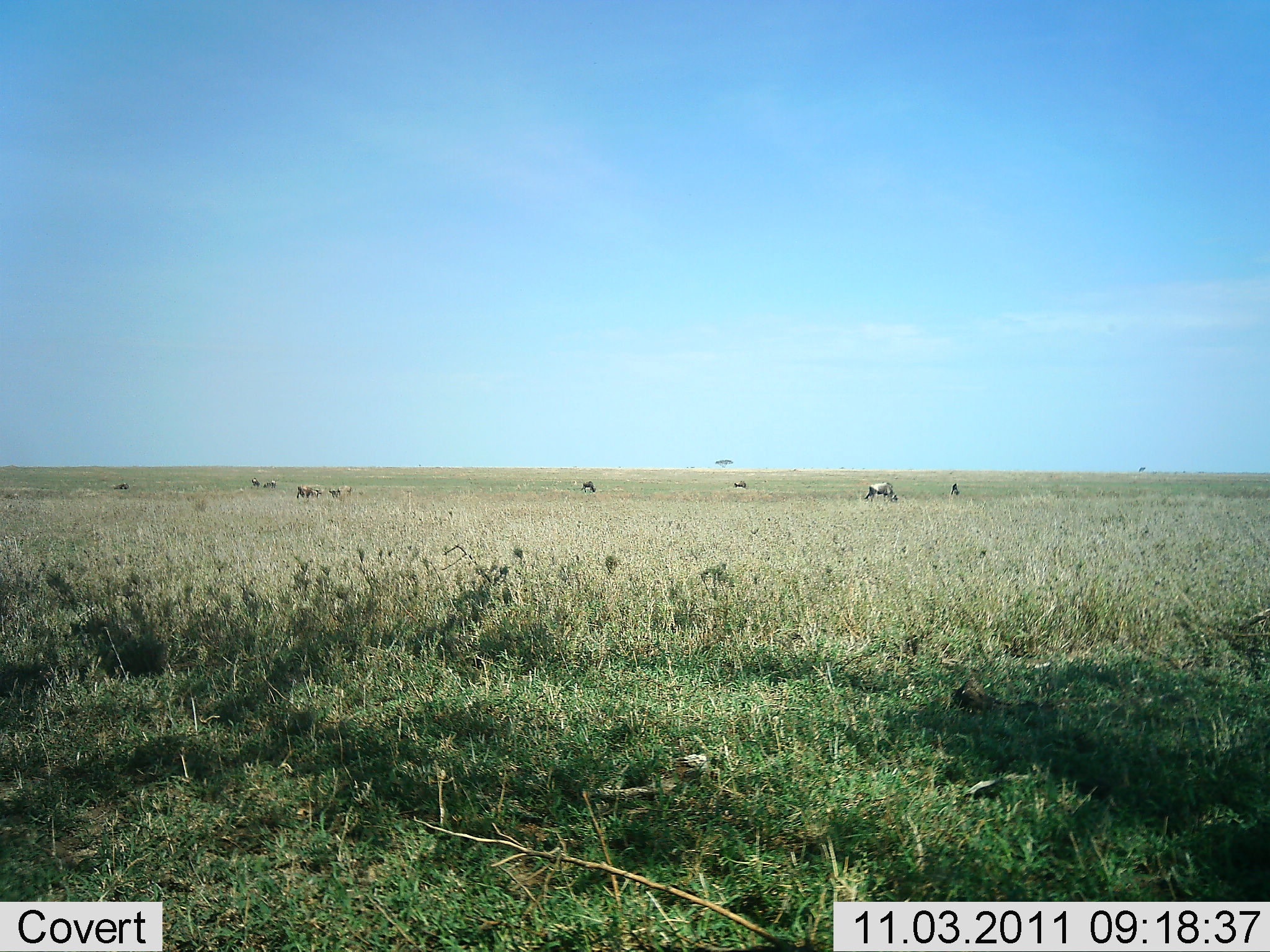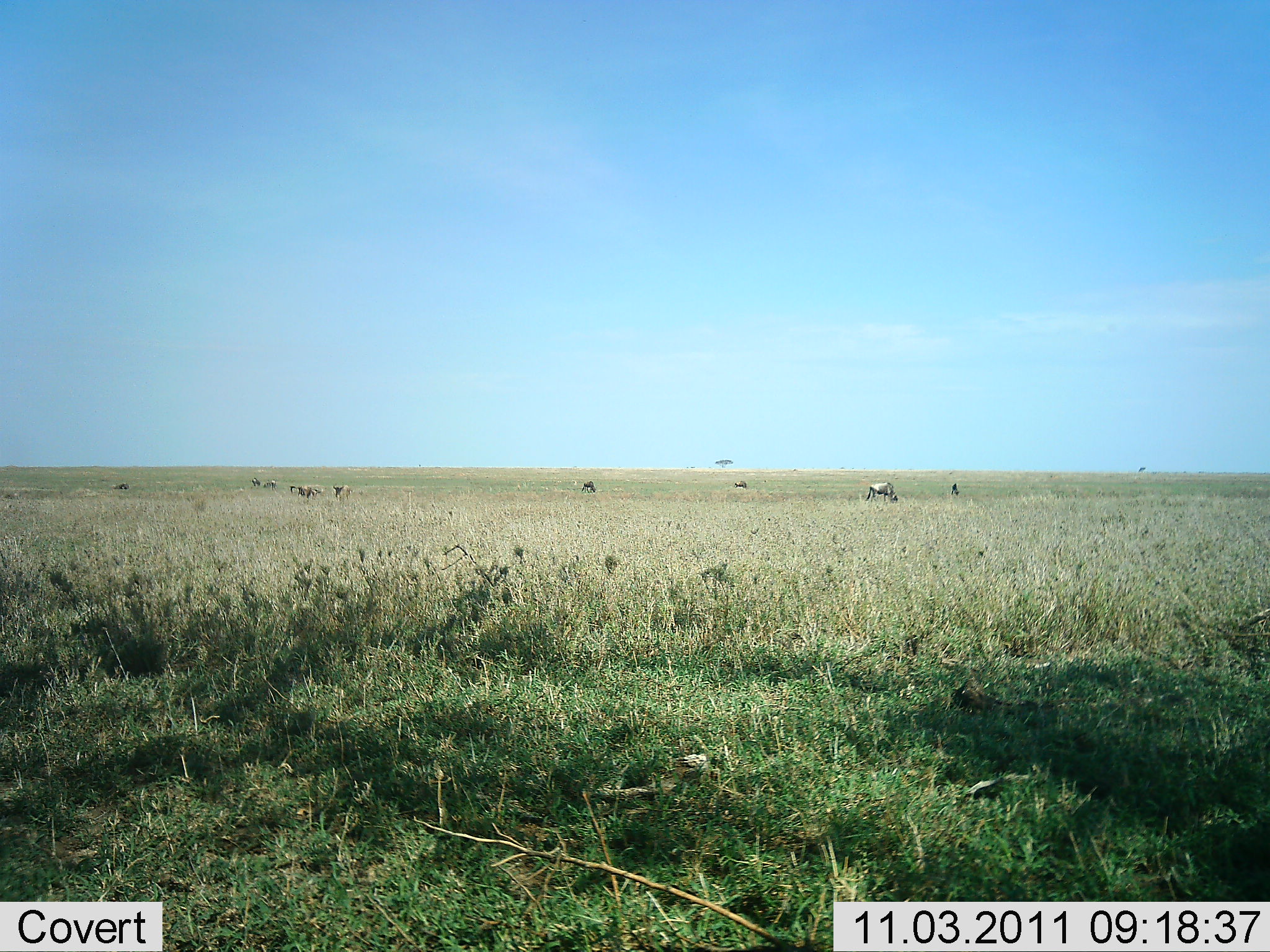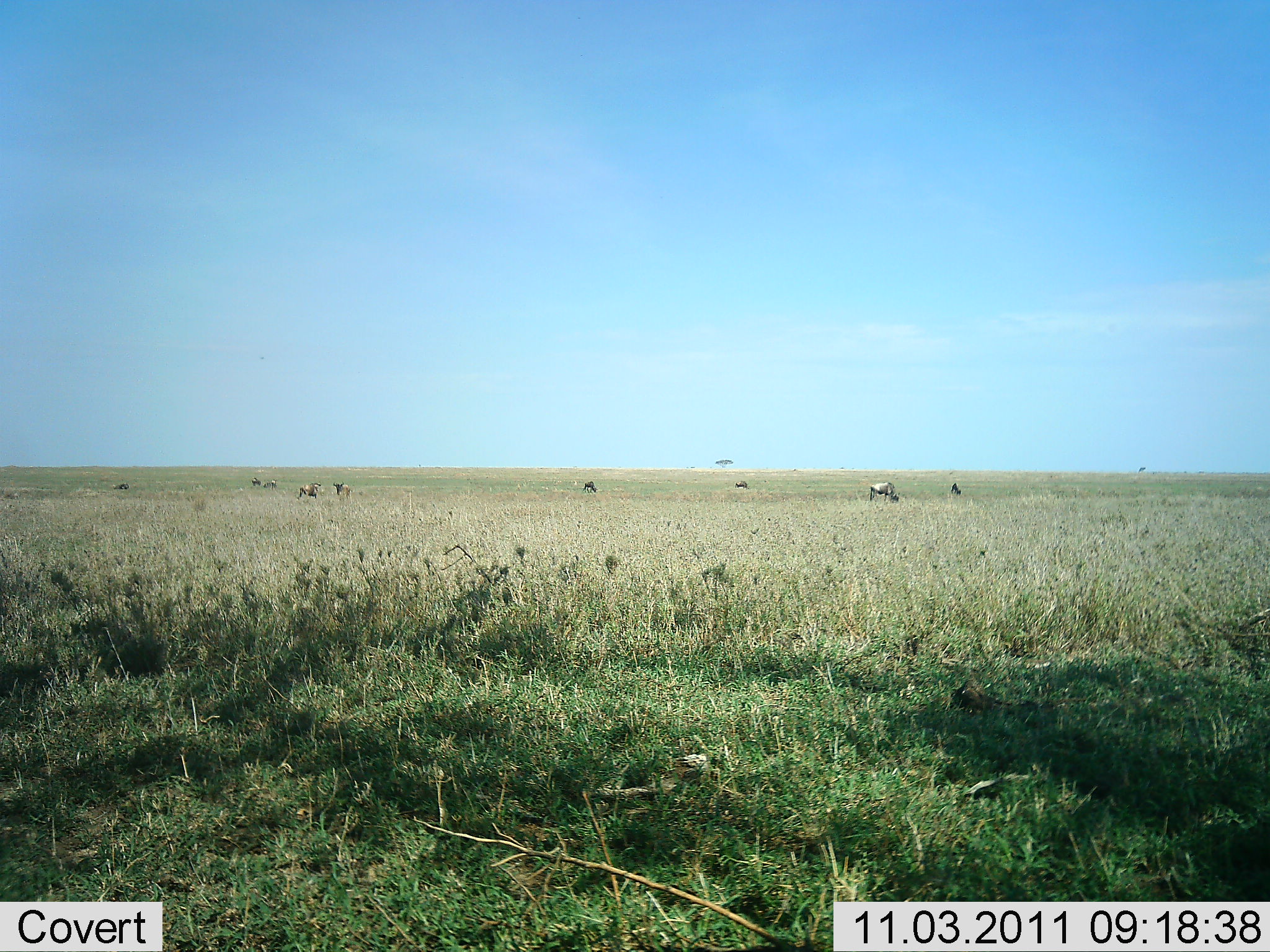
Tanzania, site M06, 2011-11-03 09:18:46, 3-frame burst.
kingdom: Animalia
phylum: Chordata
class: Mammalia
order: Artiodactyla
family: Bovidae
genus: Connochaetes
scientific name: Connochaetes taurinus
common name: blue wildebeest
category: wildebeest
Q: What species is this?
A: Wildebeest (blue wildebeest) (Connochaetes taurinus).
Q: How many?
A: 9.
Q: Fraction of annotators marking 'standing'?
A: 50%.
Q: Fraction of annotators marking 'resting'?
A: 0%.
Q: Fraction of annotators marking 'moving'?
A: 25%.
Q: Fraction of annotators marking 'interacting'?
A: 17%.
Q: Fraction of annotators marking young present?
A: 0%.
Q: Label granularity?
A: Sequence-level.